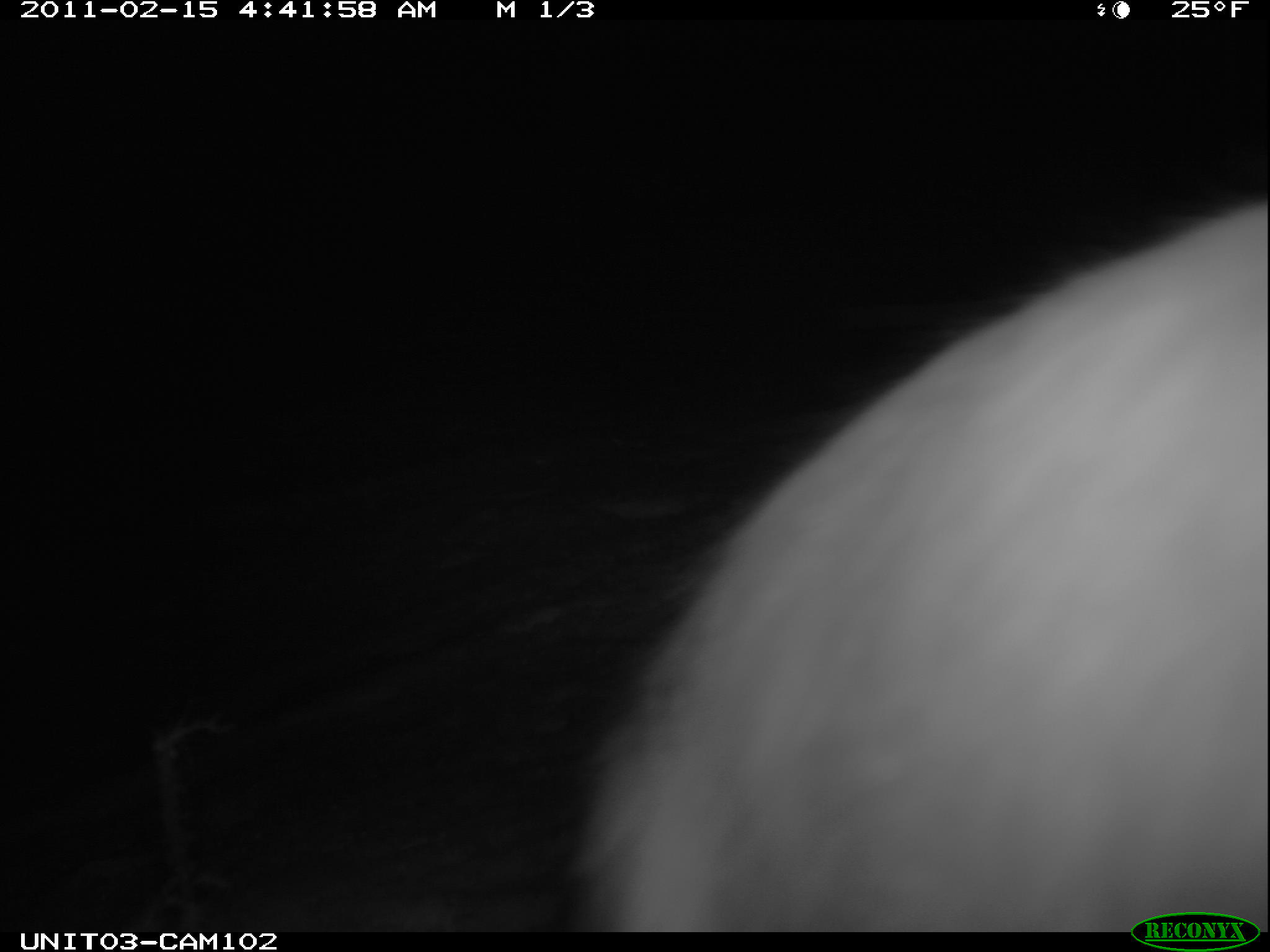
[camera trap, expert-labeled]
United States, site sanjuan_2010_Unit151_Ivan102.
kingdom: Animalia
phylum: Chordata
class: Mammalia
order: Lagomorpha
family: Leporidae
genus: Lepus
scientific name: Lepus americanus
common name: snowshoe hare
Lepus americanus (snowshoe hare).